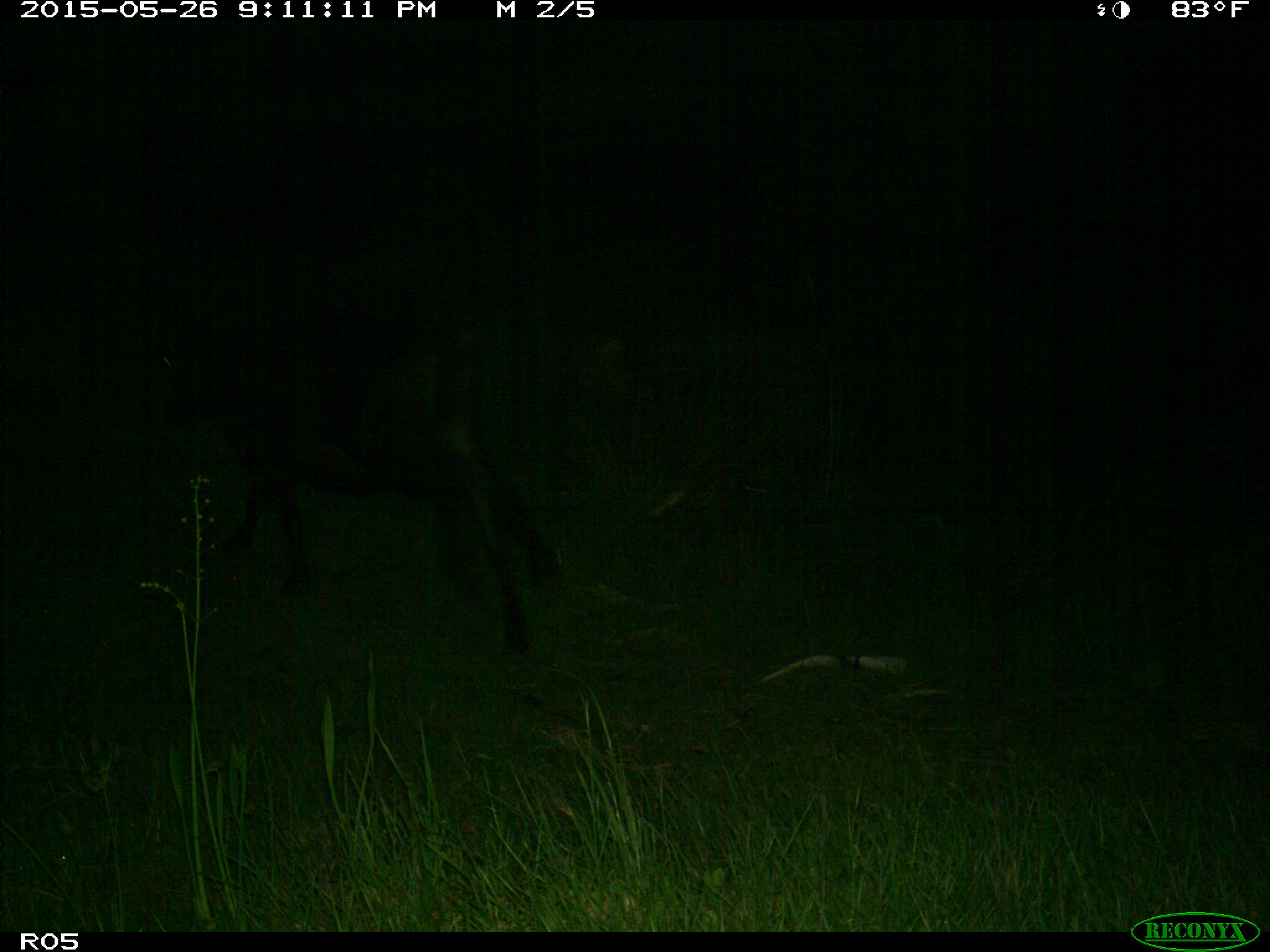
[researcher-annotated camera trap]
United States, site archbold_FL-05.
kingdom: Animalia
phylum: Chordata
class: Mammalia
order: Artiodactyla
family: Bovidae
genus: Bos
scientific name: Bos taurus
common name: domestic cow